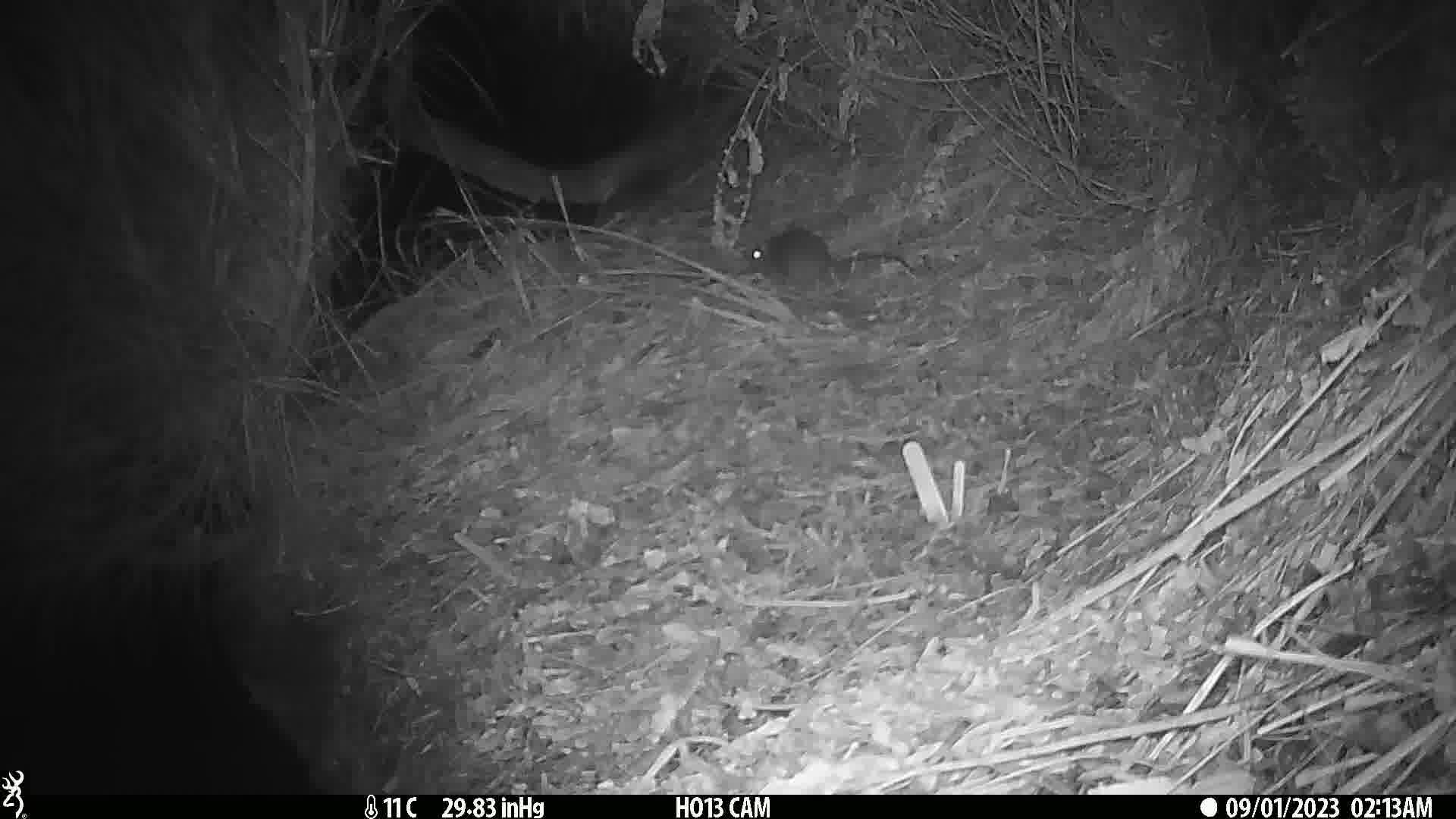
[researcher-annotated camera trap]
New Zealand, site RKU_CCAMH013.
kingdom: Animalia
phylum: Chordata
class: Mammalia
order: Rodentia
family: Muridae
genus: Rattus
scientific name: Rattus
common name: rat